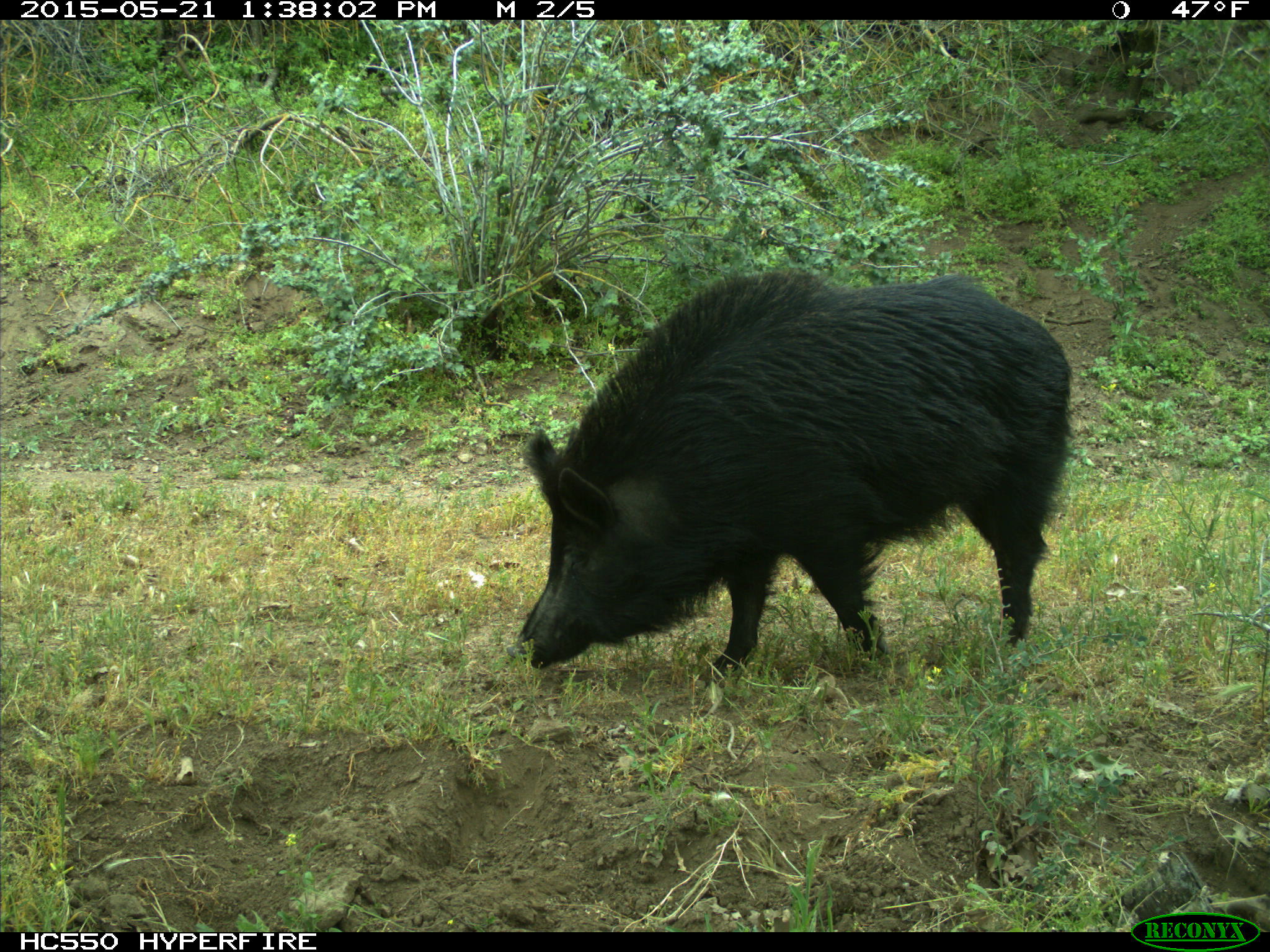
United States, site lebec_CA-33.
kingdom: Animalia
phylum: Chordata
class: Mammalia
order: Artiodactyla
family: Suidae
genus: Sus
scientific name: Sus scrofa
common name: wild boar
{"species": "Sus scrofa (wild boar)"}